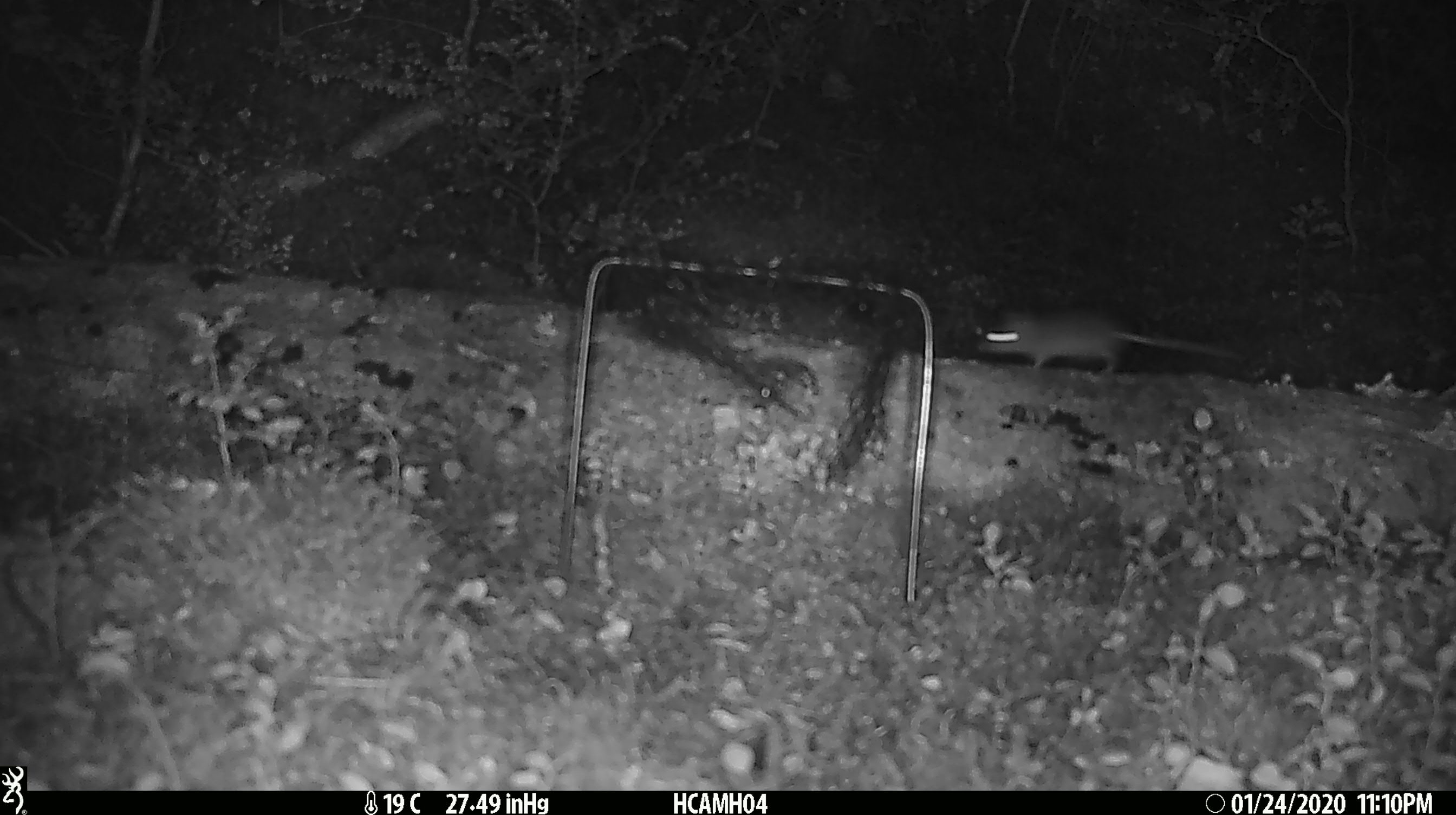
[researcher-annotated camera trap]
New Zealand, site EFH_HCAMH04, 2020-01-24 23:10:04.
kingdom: Animalia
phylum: Chordata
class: Mammalia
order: Rodentia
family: Muridae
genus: Mus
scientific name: Mus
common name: mouse